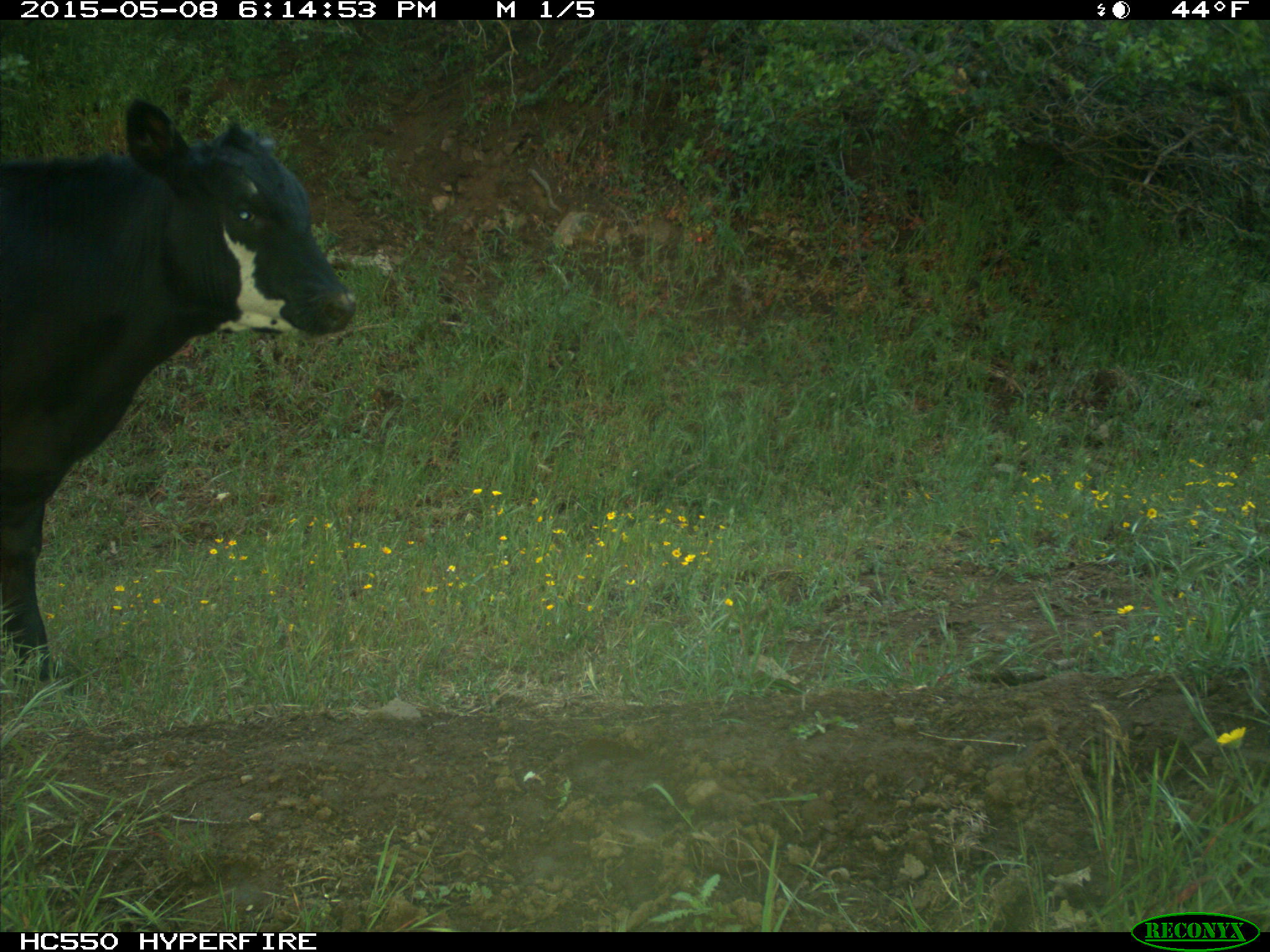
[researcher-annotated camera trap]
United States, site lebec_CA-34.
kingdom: Animalia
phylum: Chordata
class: Mammalia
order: Artiodactyla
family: Bovidae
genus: Bos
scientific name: Bos taurus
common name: domestic cow